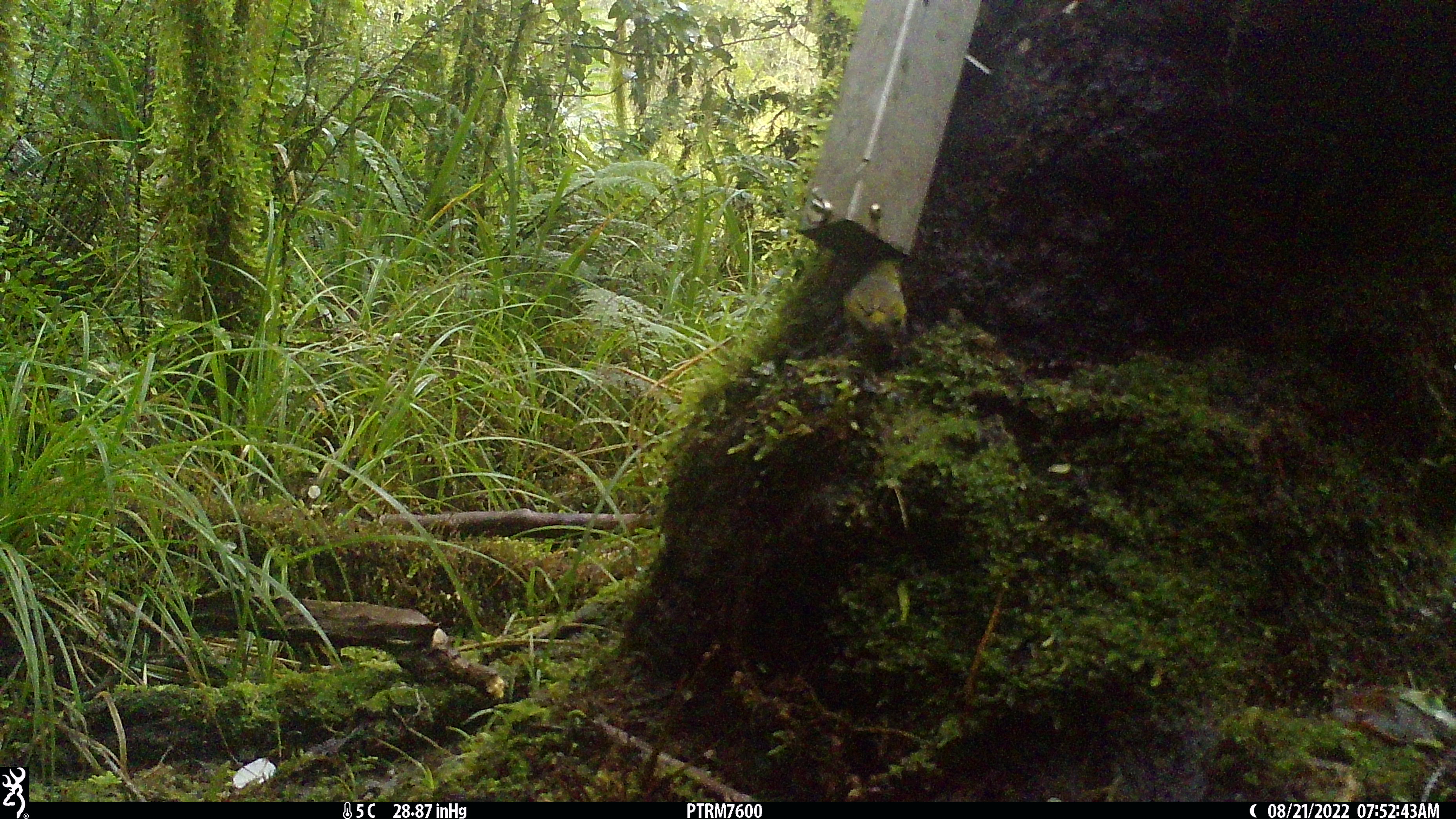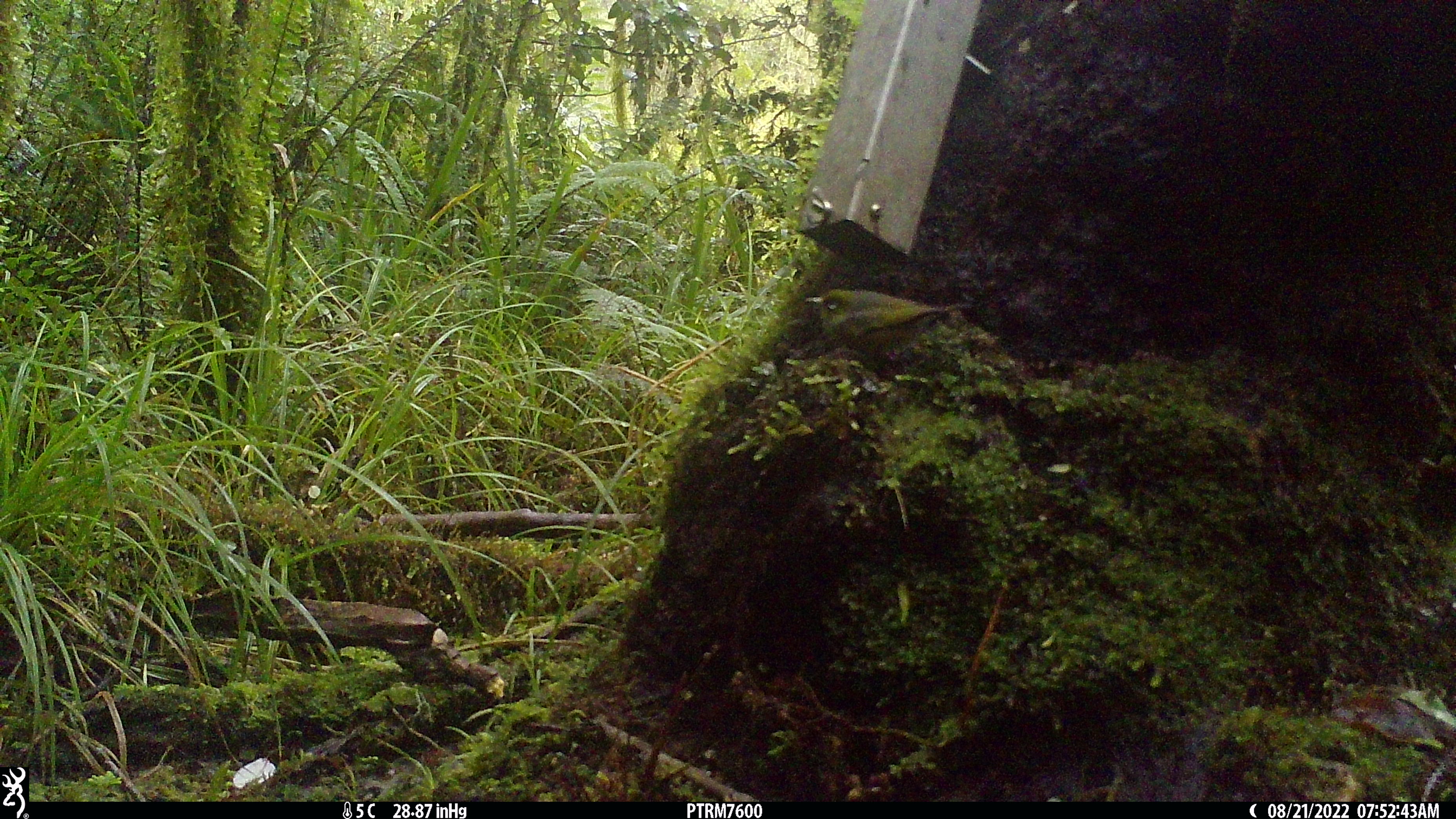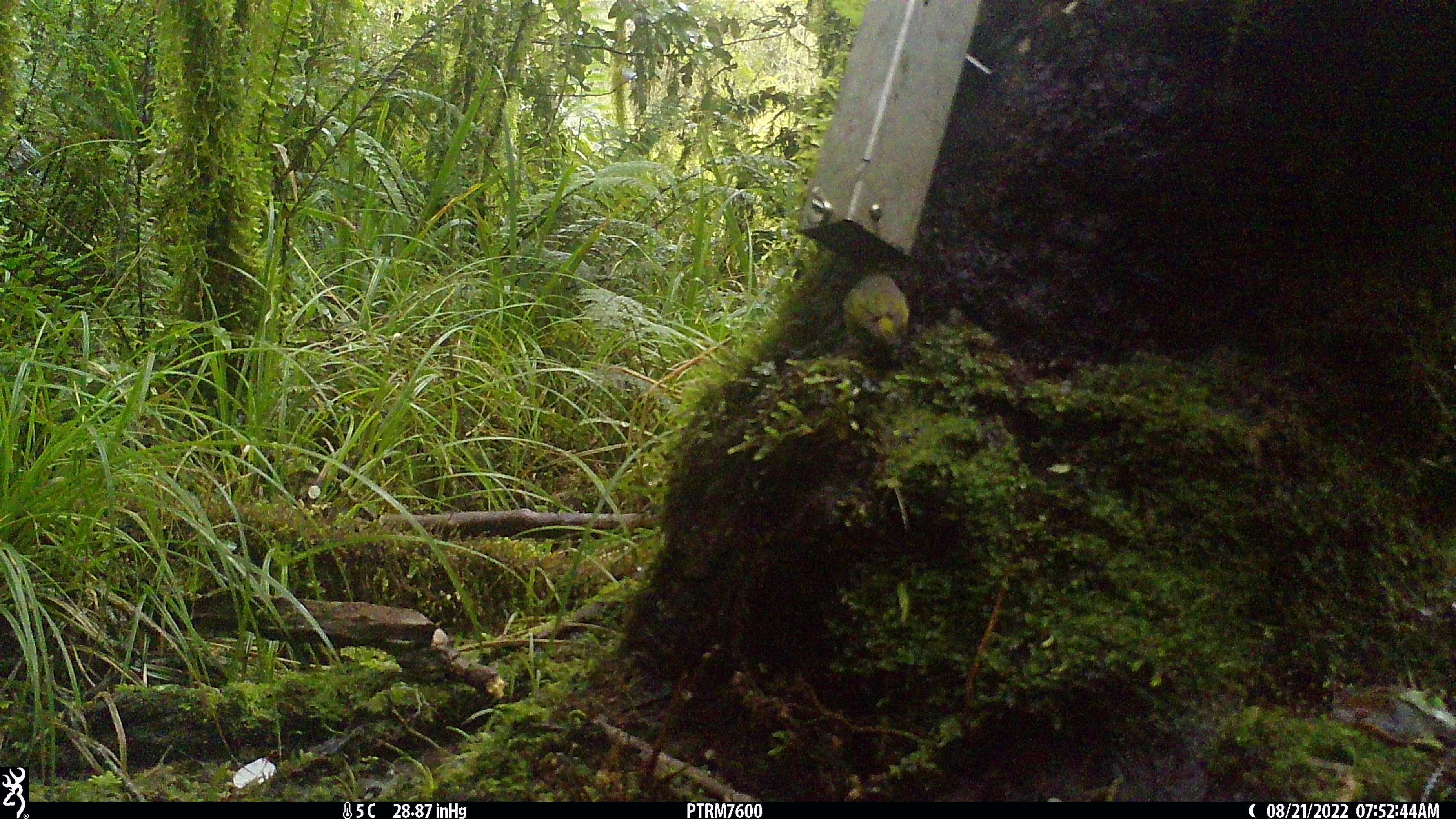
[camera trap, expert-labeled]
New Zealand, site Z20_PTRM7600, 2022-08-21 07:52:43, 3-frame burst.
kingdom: Animalia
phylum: Chordata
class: Aves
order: Passeriformes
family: Zosteropidae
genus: Zosterops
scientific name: Zosterops lateralis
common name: silvereye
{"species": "silvereye (Zosterops lateralis)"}